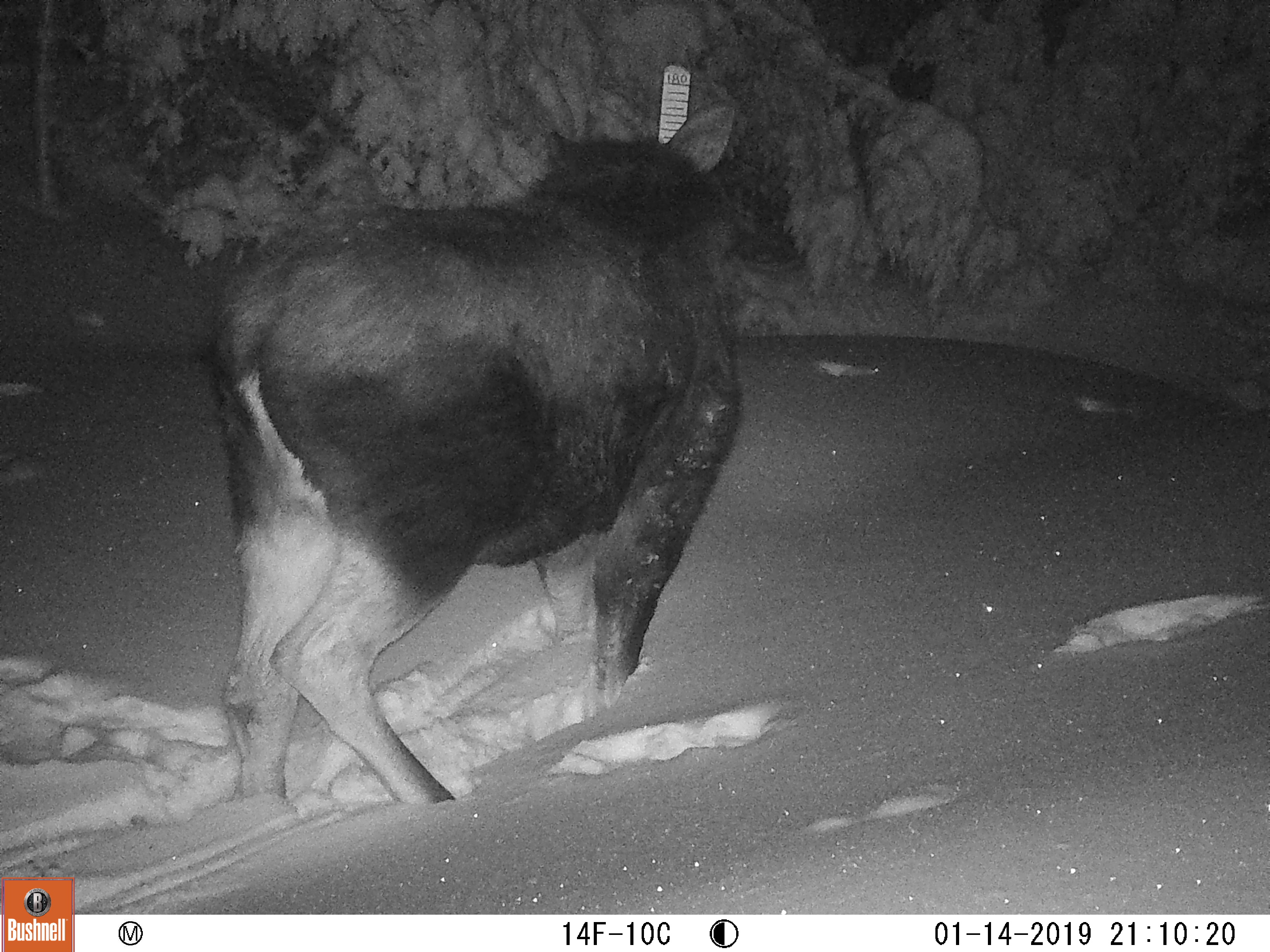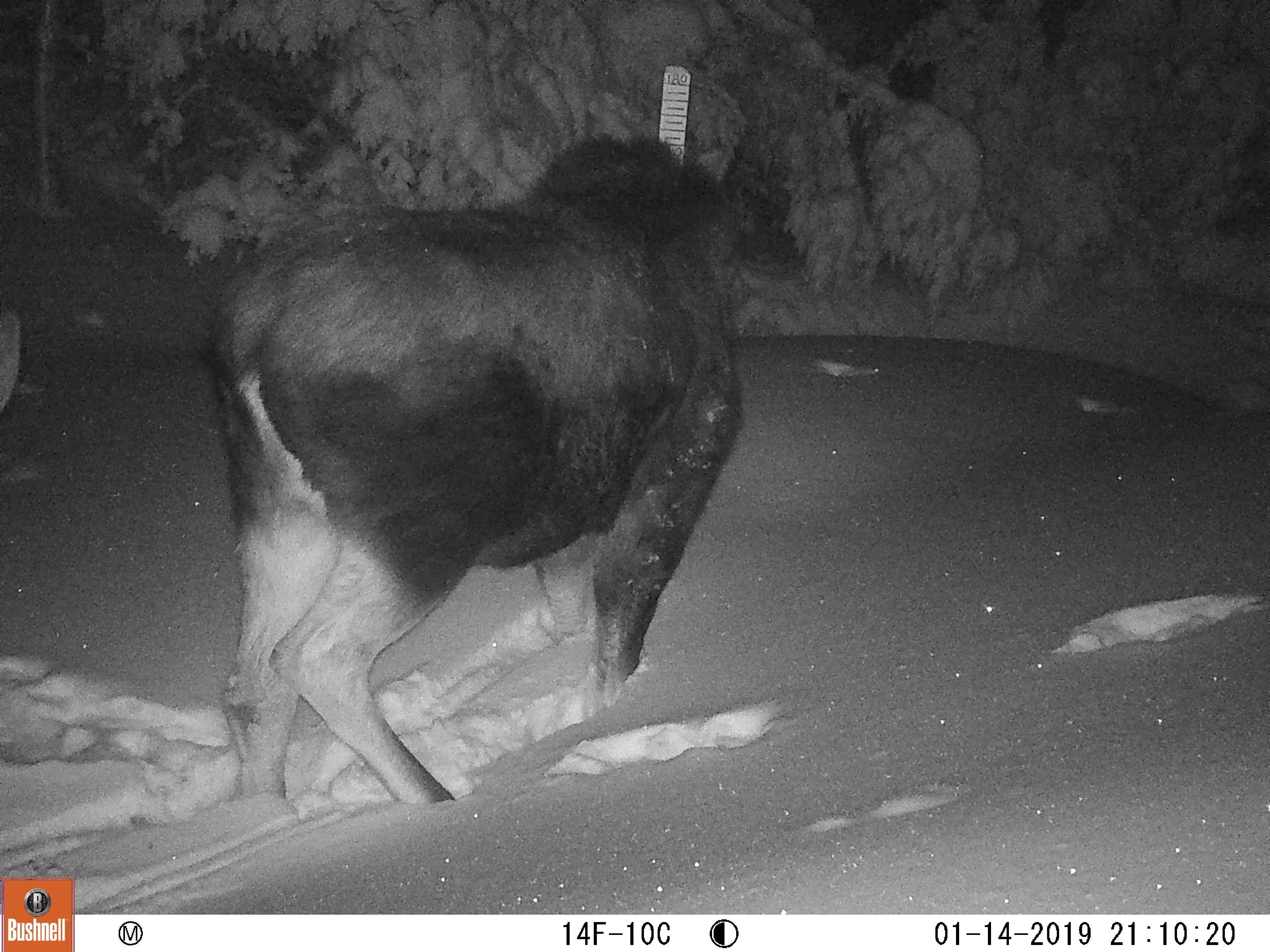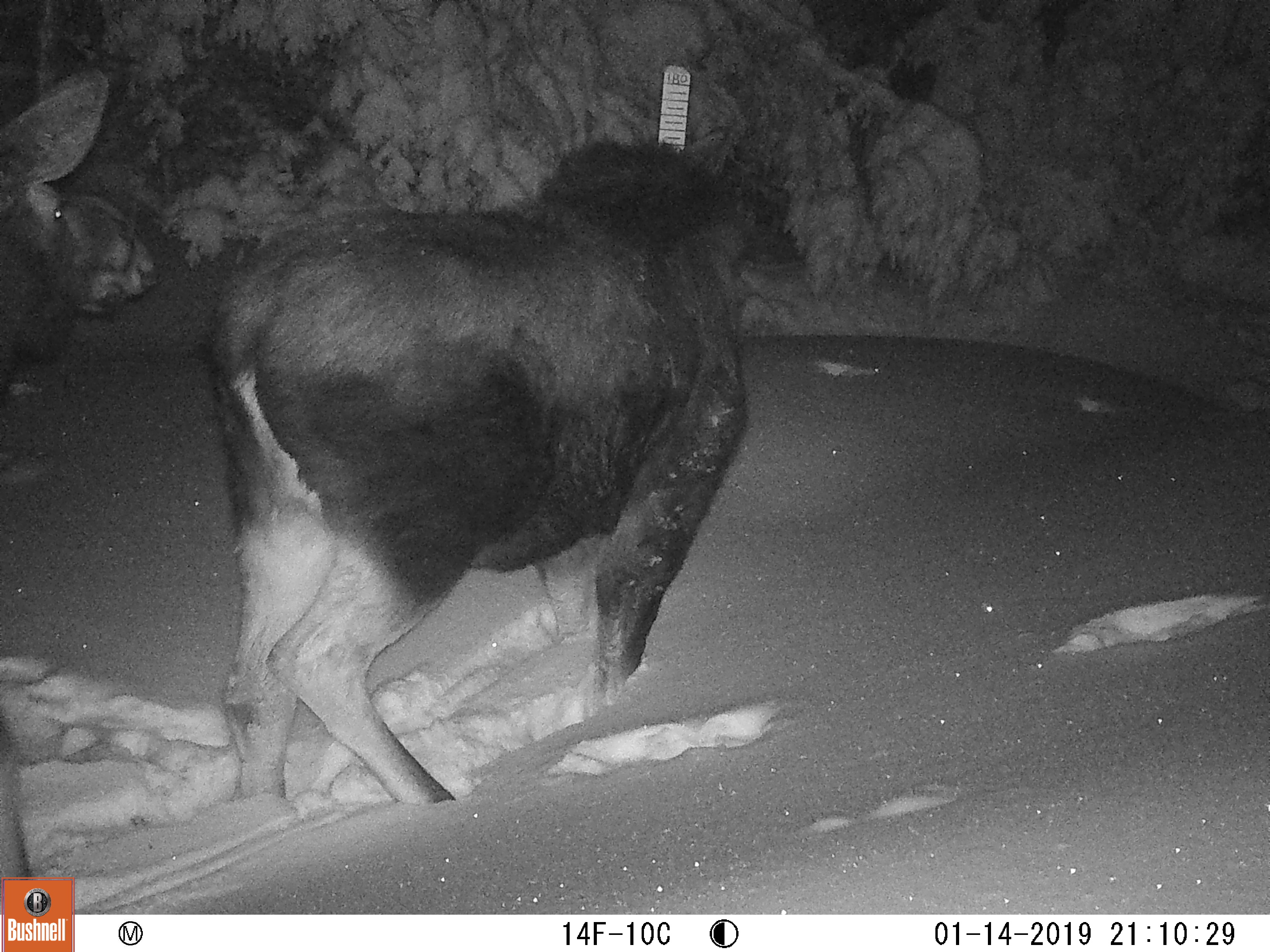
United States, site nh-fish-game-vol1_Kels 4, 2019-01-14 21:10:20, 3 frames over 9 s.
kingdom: Animalia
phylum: Chordata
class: Mammalia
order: Artiodactyla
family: Cervidae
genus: Alces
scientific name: Alces alces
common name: moose